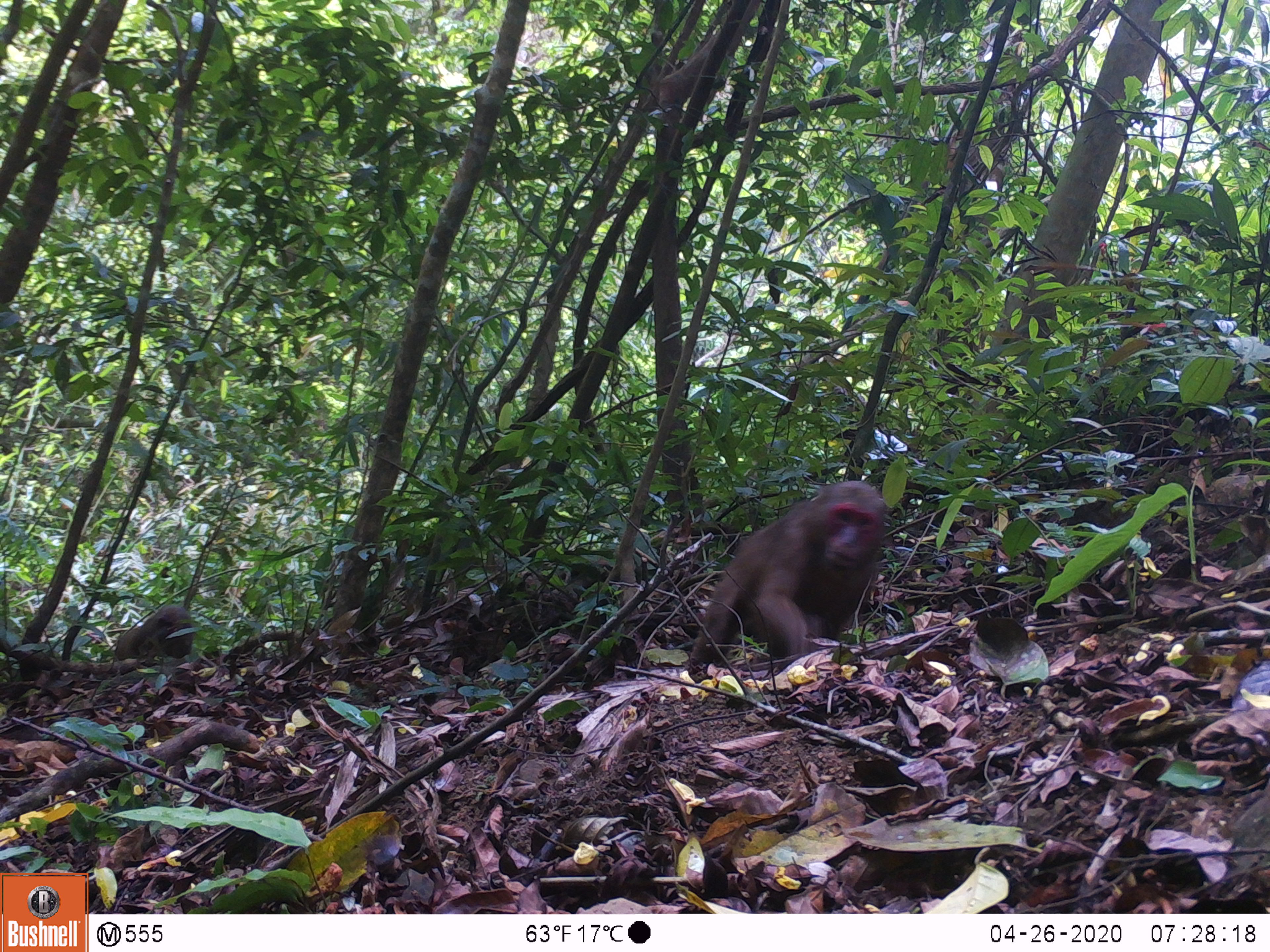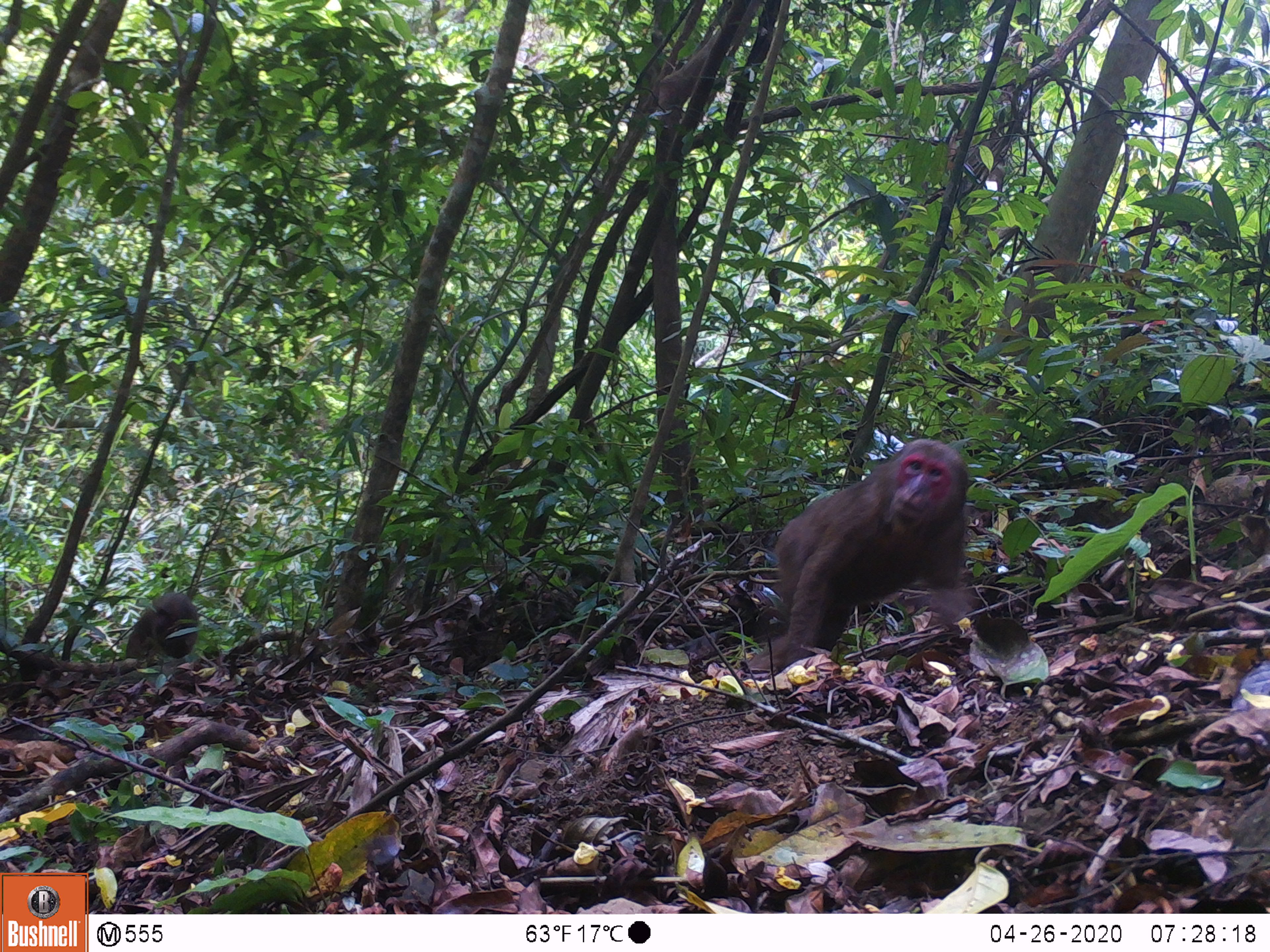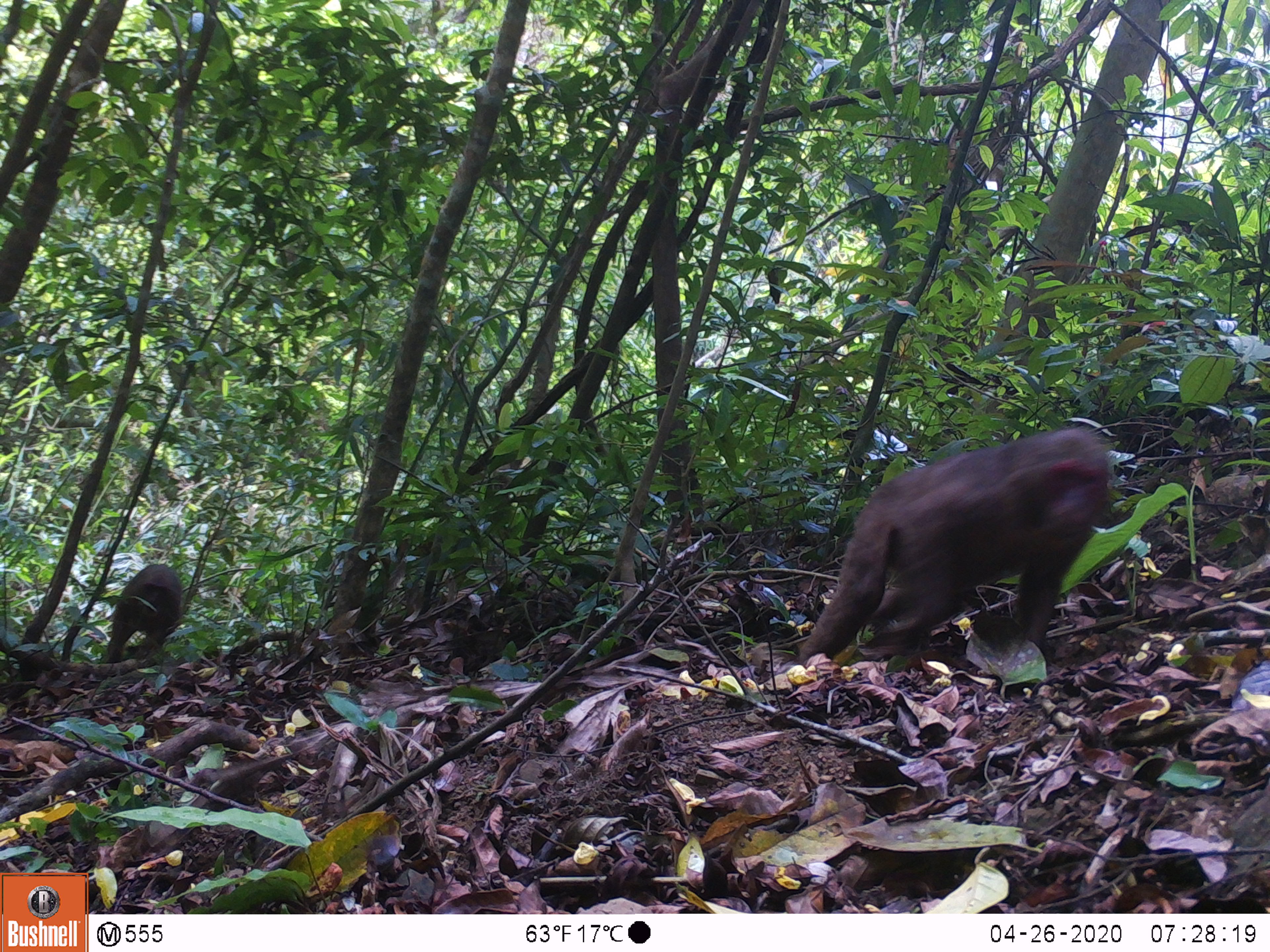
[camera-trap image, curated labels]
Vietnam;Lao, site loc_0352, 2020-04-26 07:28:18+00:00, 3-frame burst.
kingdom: Animalia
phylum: Chordata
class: Mammalia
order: Primates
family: Cercopithecidae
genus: Macaca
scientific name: Macaca arctoides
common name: stump-tailed macaque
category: stump tailed macaque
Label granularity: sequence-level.